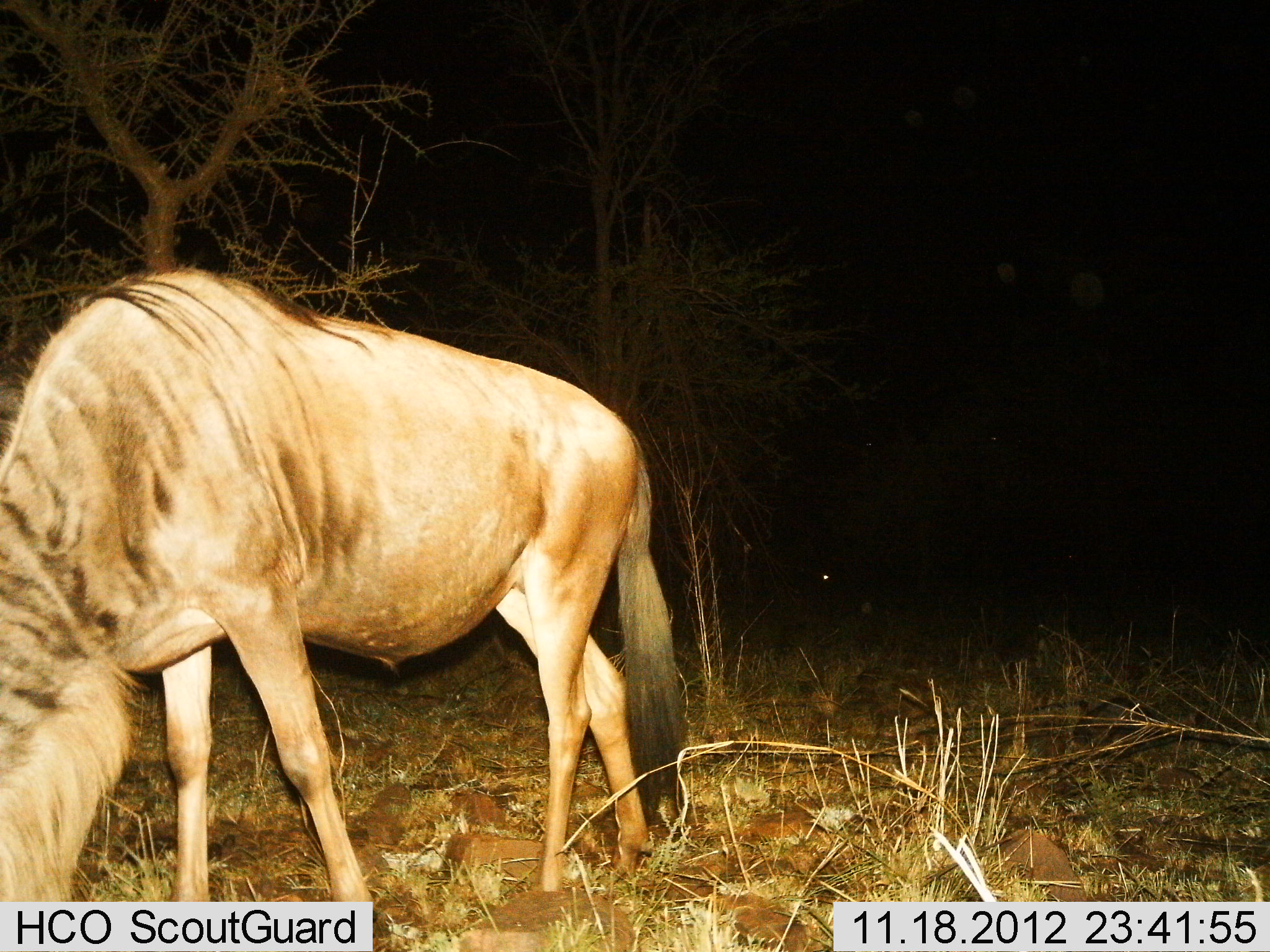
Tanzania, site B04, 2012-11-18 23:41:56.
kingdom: Animalia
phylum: Chordata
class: Mammalia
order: Artiodactyla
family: Bovidae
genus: Connochaetes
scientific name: Connochaetes taurinus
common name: blue wildebeest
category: wildebeest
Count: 1.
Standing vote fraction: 40%.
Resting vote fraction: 0%.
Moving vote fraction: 0%.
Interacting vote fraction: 0%.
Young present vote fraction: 0%.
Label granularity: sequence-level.